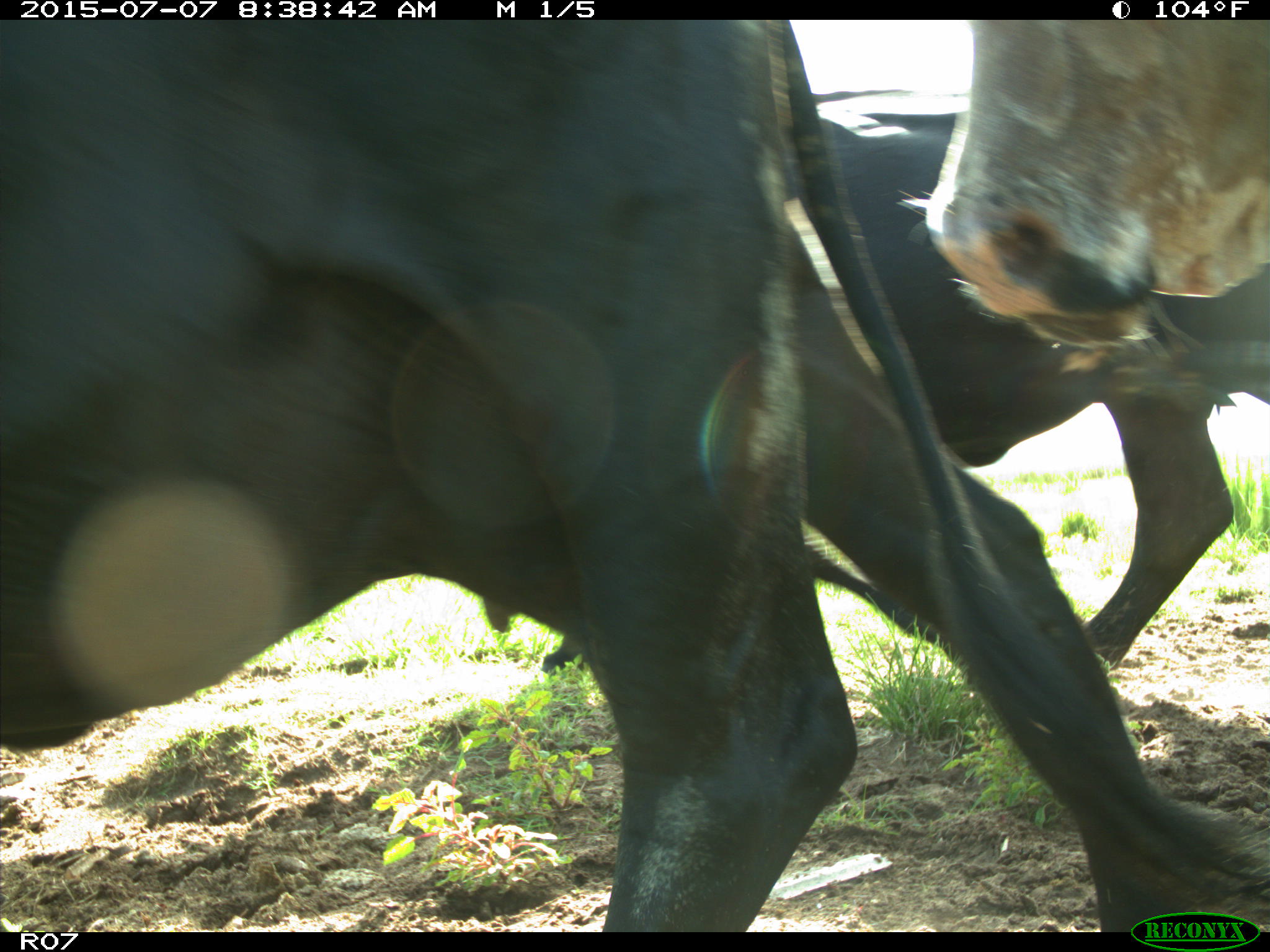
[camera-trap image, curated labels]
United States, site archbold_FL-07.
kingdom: Animalia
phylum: Chordata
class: Mammalia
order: Artiodactyla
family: Bovidae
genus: Bos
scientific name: Bos taurus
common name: domestic cow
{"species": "Bos taurus (domestic cow)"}